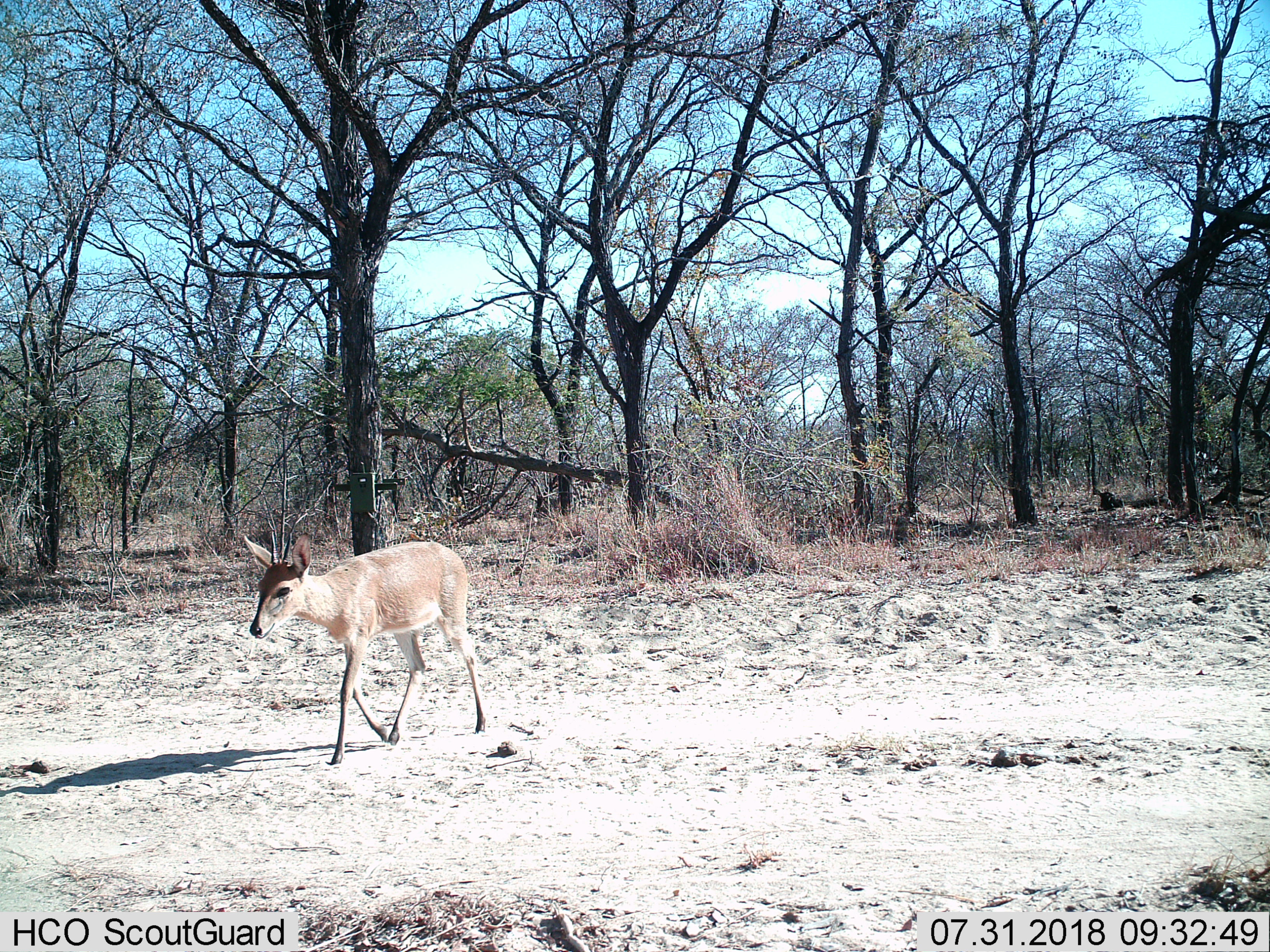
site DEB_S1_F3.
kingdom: Animalia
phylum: Chordata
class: Mammalia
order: Artiodactyla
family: Bovidae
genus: Sylvicapra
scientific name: Sylvicapra grimmia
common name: common duiker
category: duikercommongrey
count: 1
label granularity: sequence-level